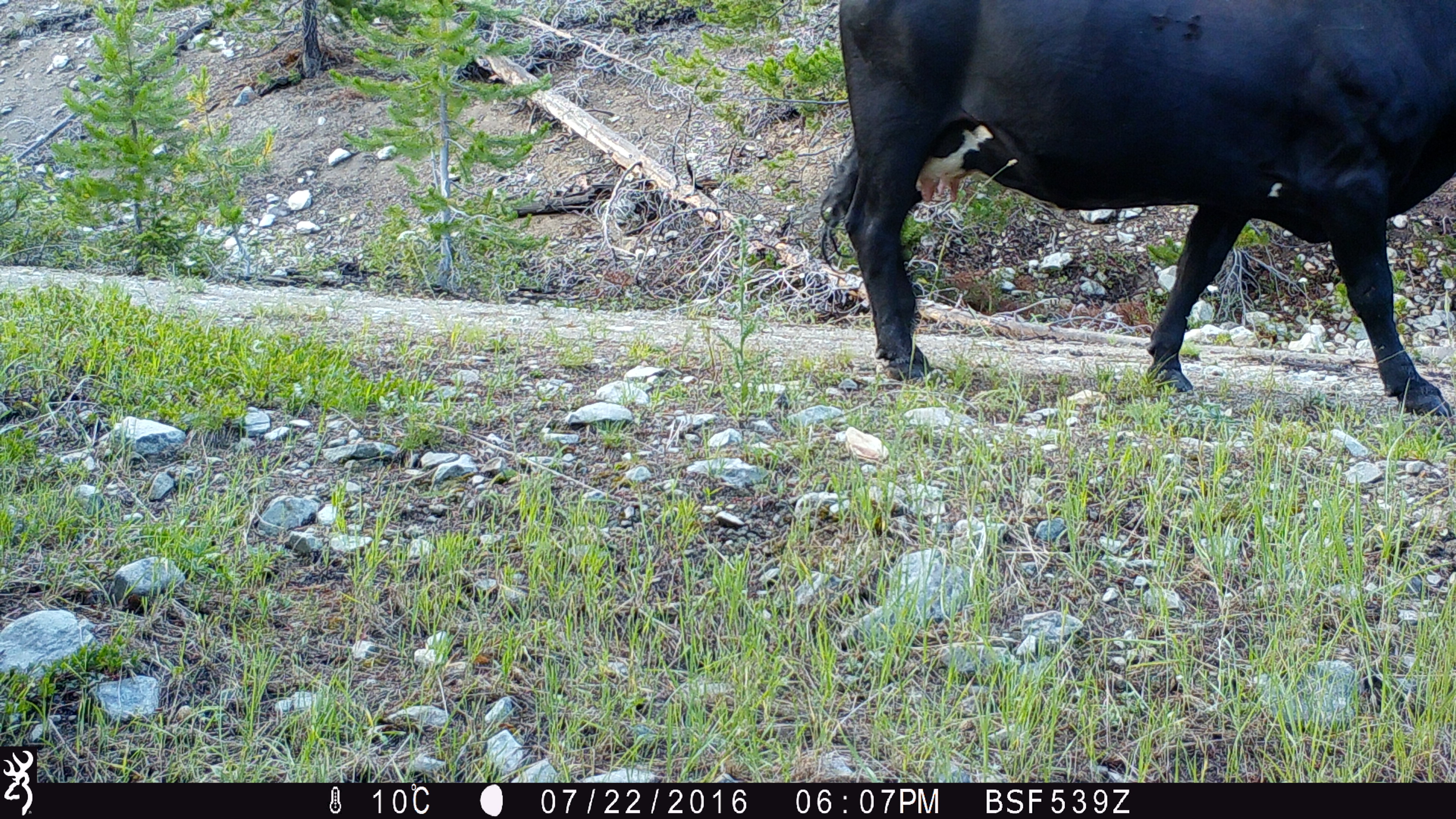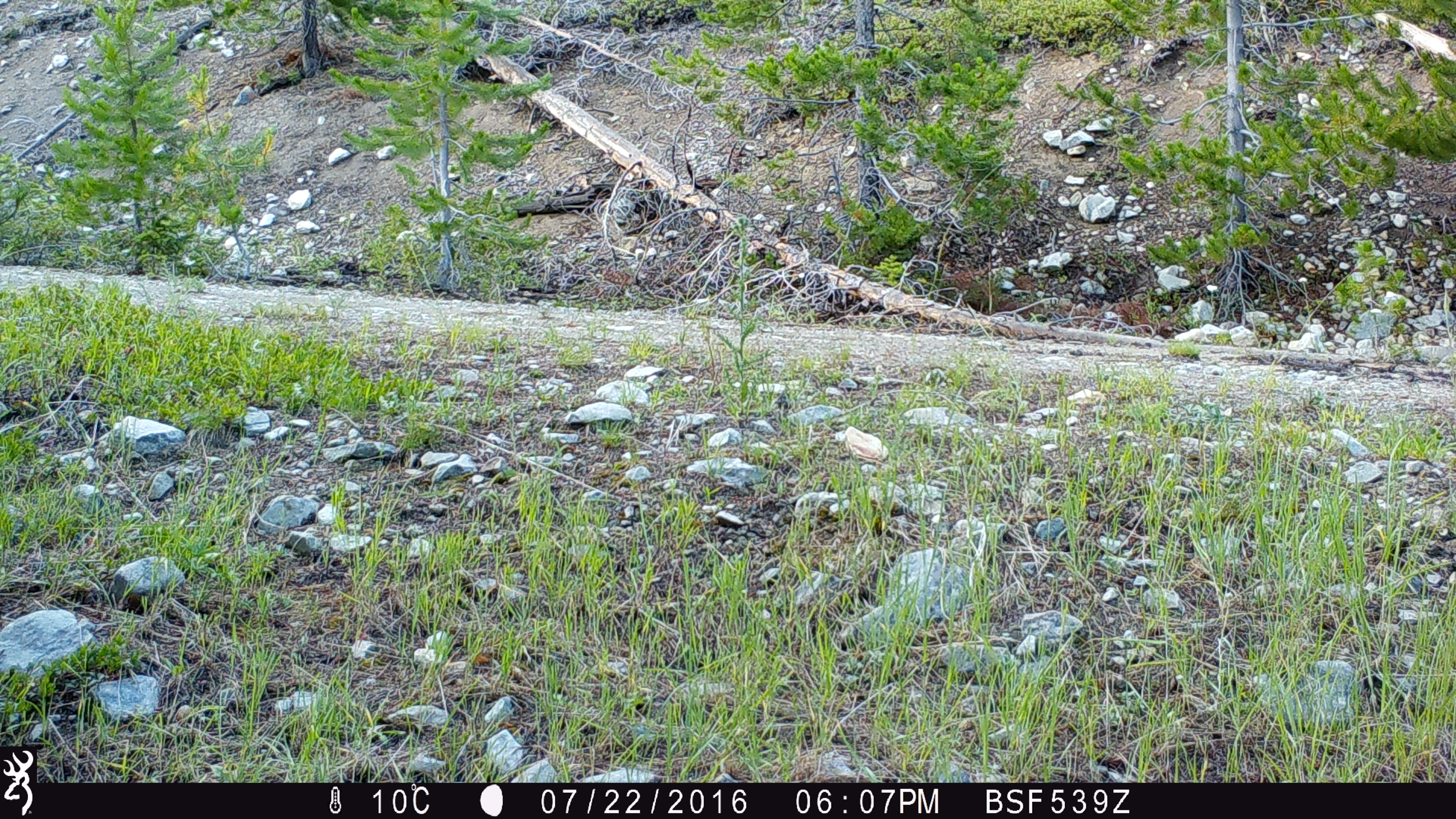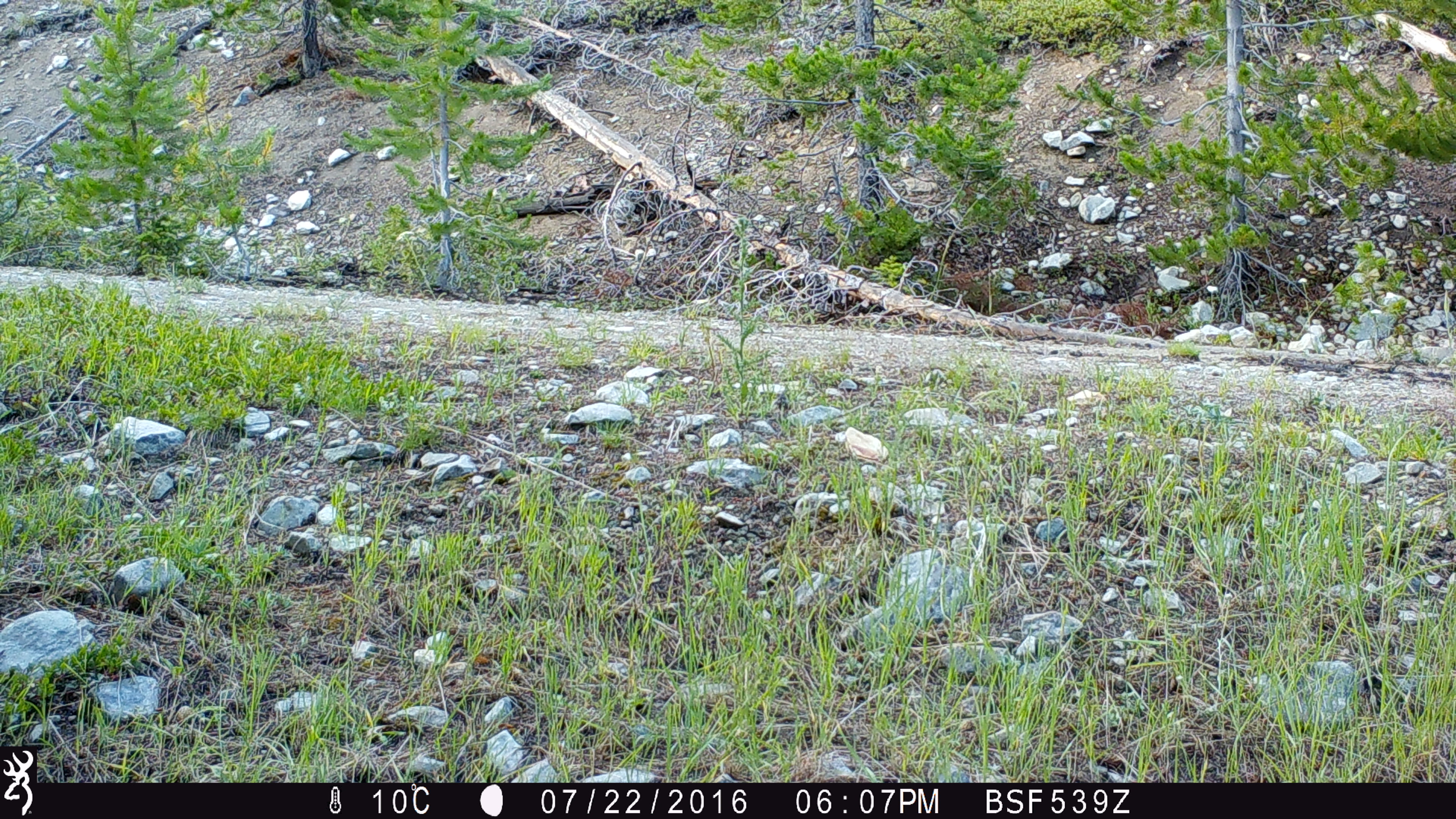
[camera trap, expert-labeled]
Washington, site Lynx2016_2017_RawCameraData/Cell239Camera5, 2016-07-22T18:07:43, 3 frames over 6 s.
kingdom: Animalia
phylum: Chordata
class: Mammalia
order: Artiodactyla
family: Bovidae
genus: Bos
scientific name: Bos taurus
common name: domestic cattle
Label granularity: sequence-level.